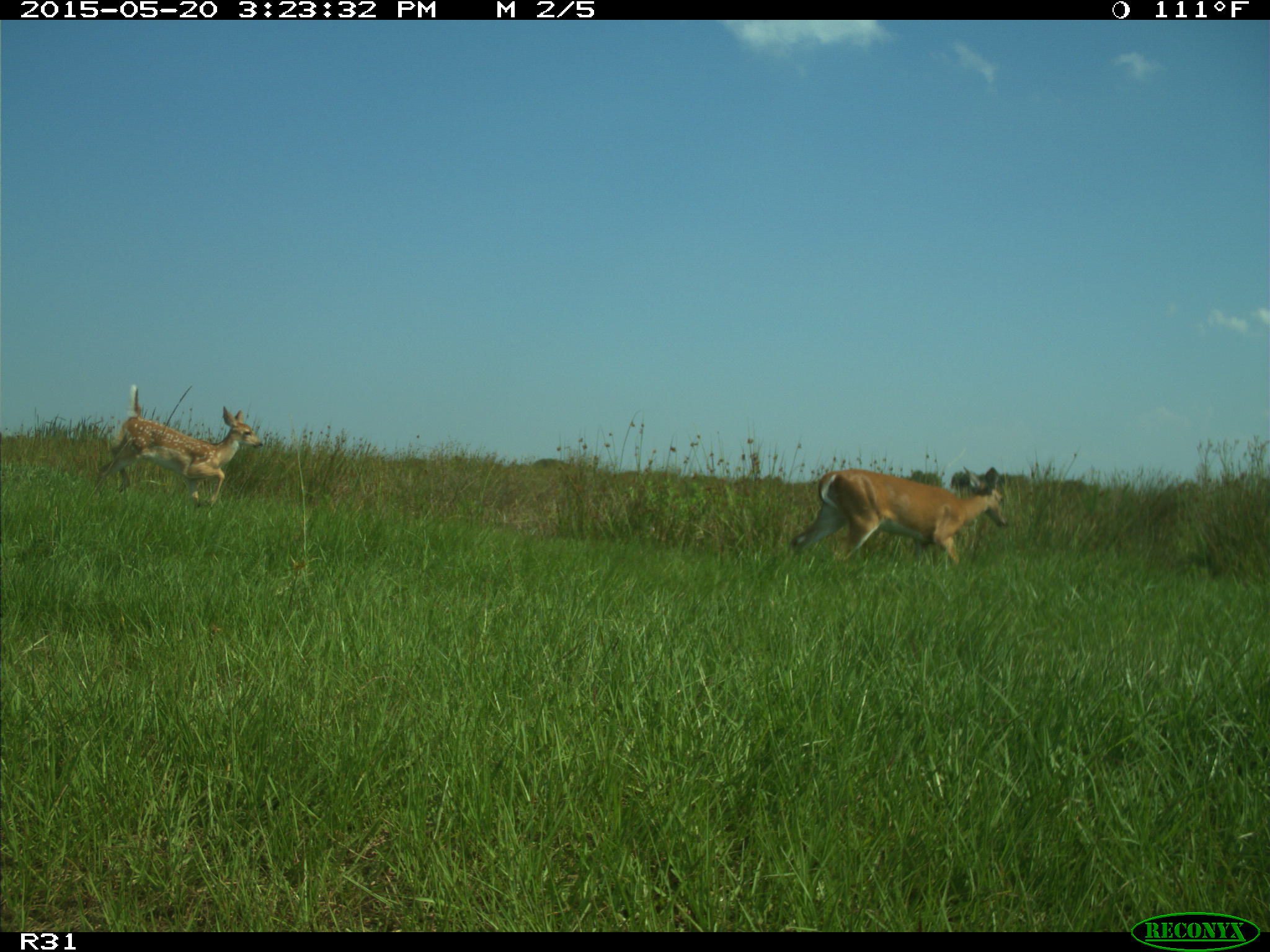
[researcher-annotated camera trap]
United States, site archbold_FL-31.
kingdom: Animalia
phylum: Chordata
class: Mammalia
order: Artiodactyla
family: Cervidae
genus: Odocoileus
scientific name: Odocoileus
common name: deer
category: unidentified deer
Unidentified deer (deer) (Odocoileus).